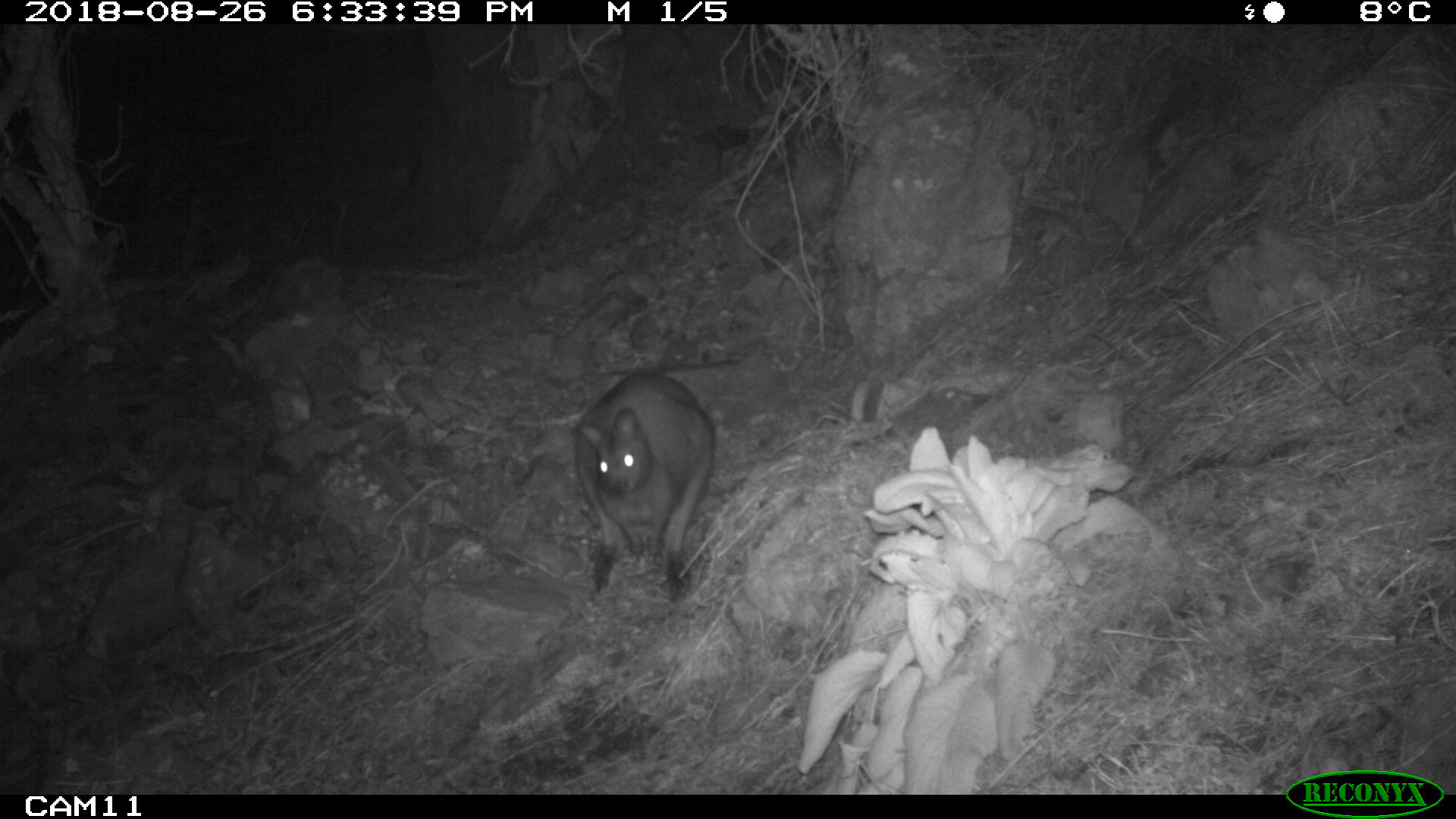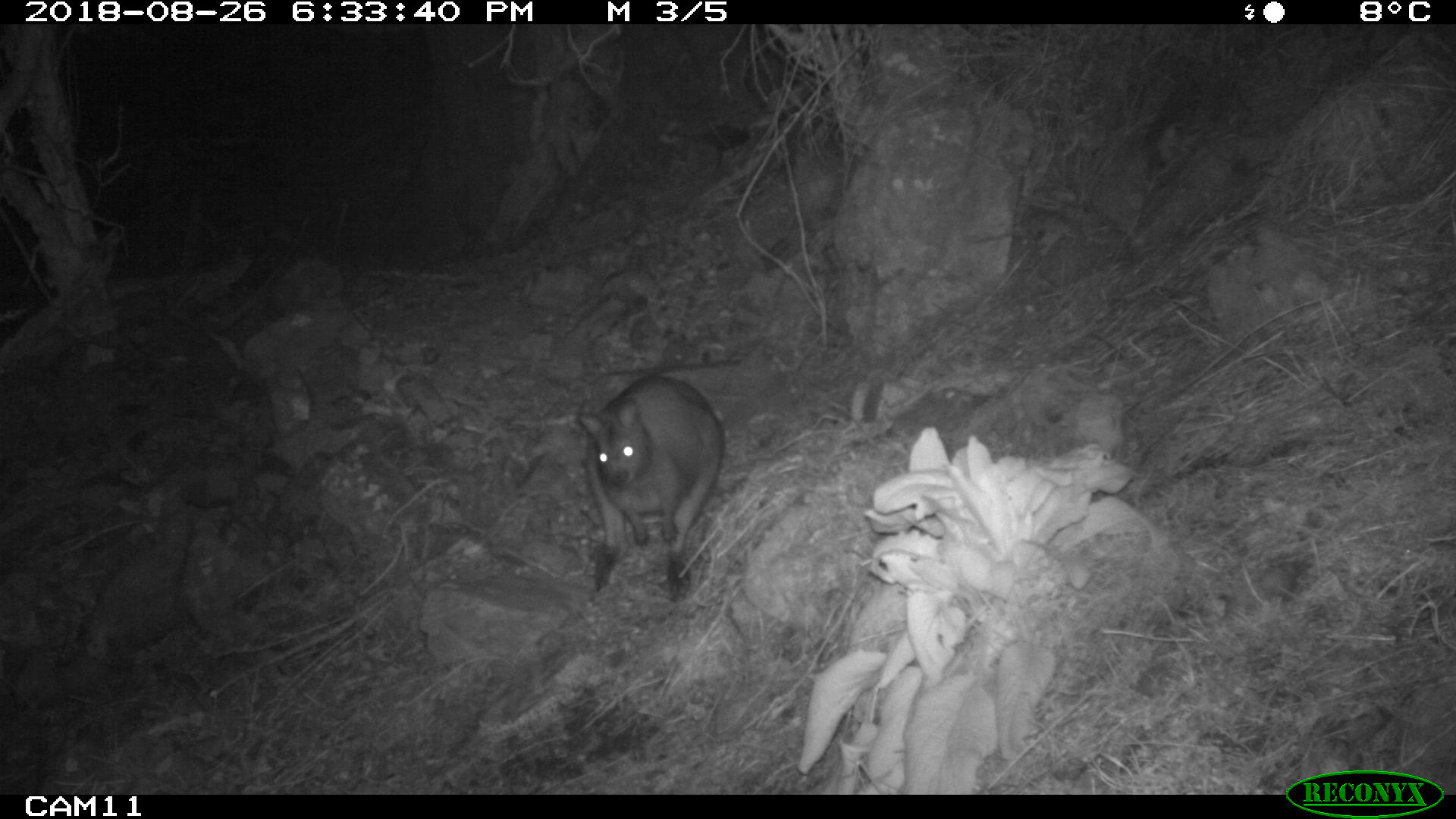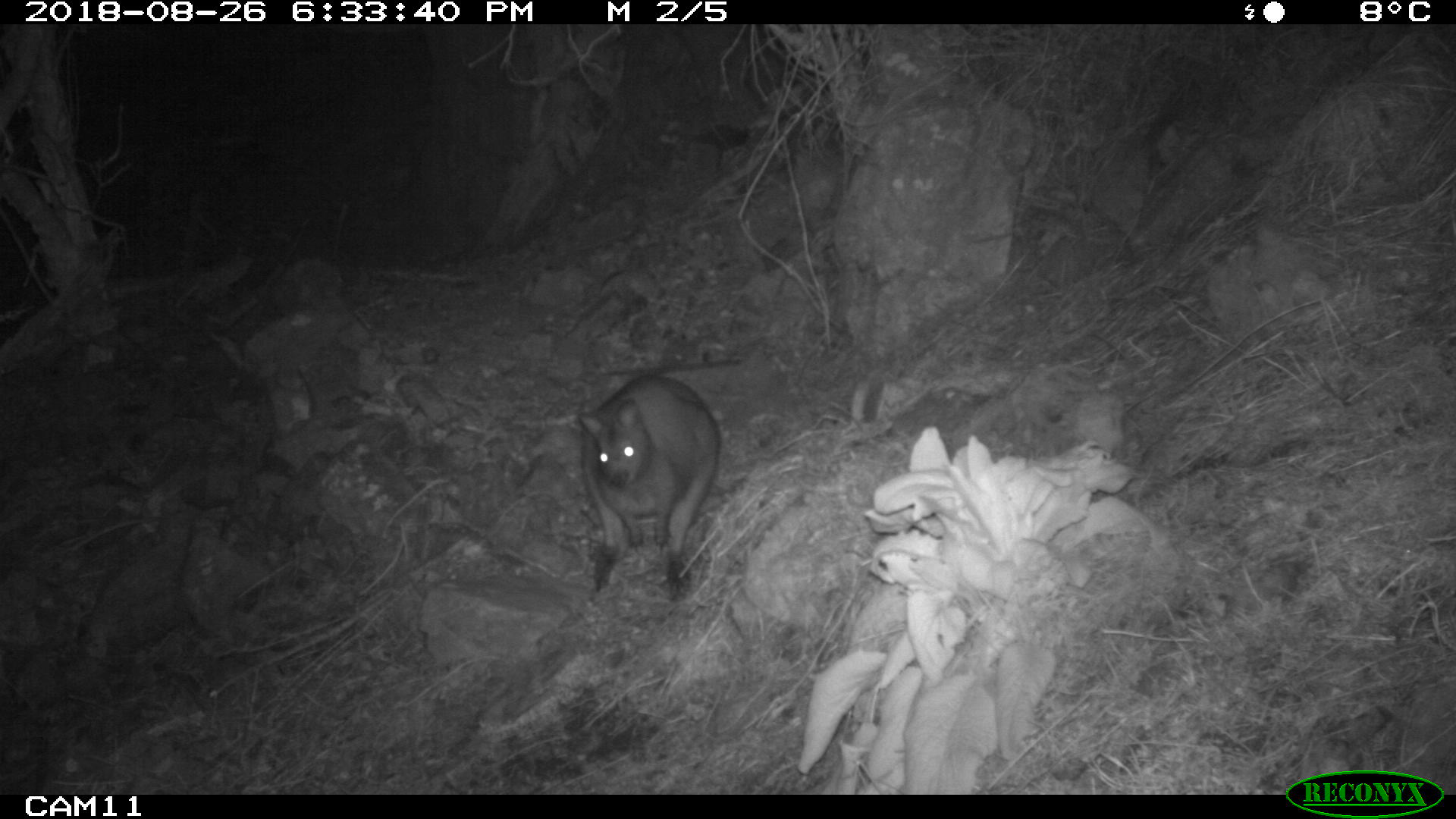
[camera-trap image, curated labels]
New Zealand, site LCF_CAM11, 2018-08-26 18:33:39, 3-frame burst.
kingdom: Animalia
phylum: Chordata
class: Mammalia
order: Diprotodontia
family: Macropodidae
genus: Notamacropus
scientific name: Notamacropus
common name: wallaby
Wallaby (Notamacropus).